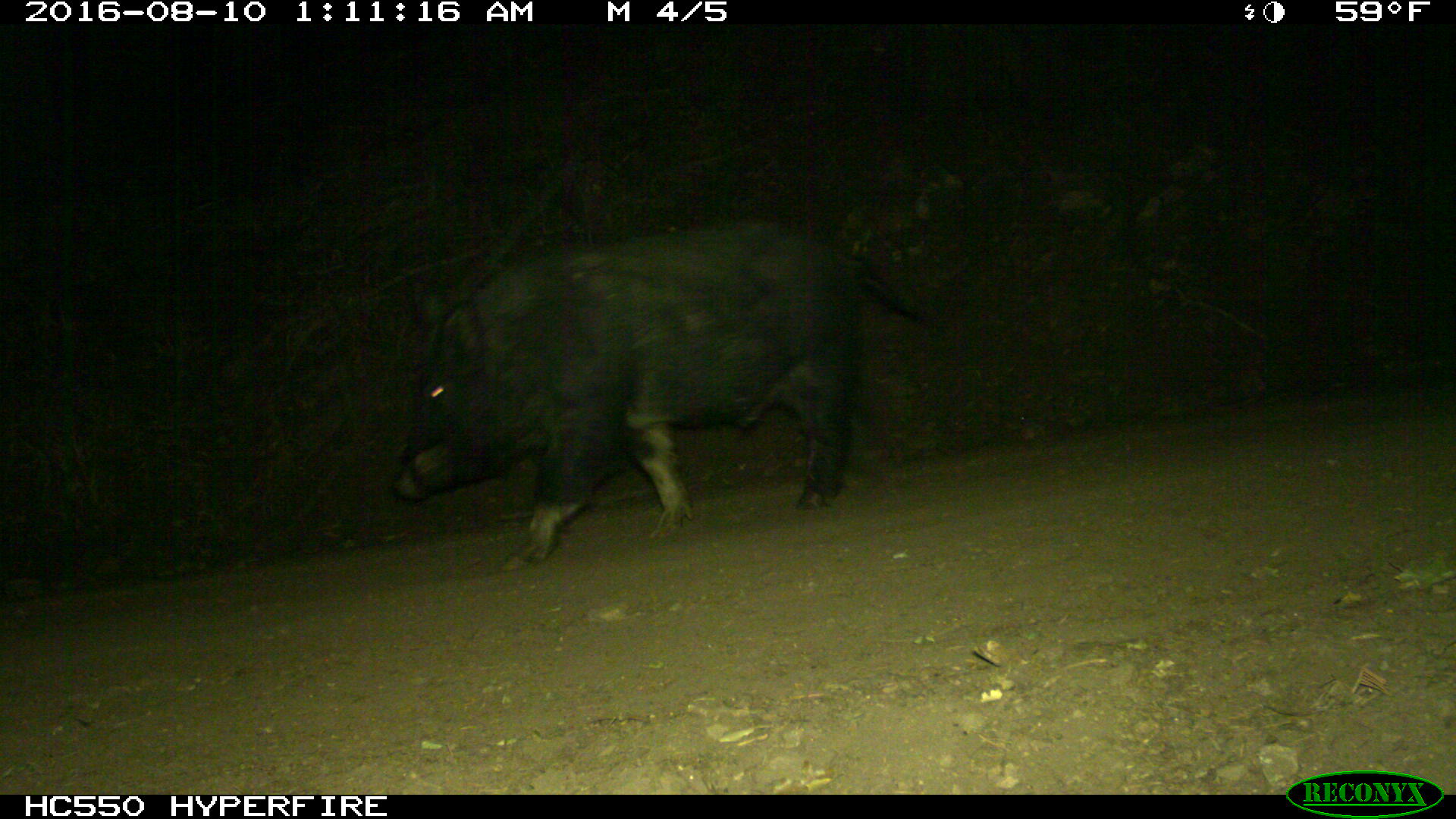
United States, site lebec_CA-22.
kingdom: Animalia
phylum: Chordata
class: Mammalia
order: Artiodactyla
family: Suidae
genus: Sus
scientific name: Sus scrofa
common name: wild boar